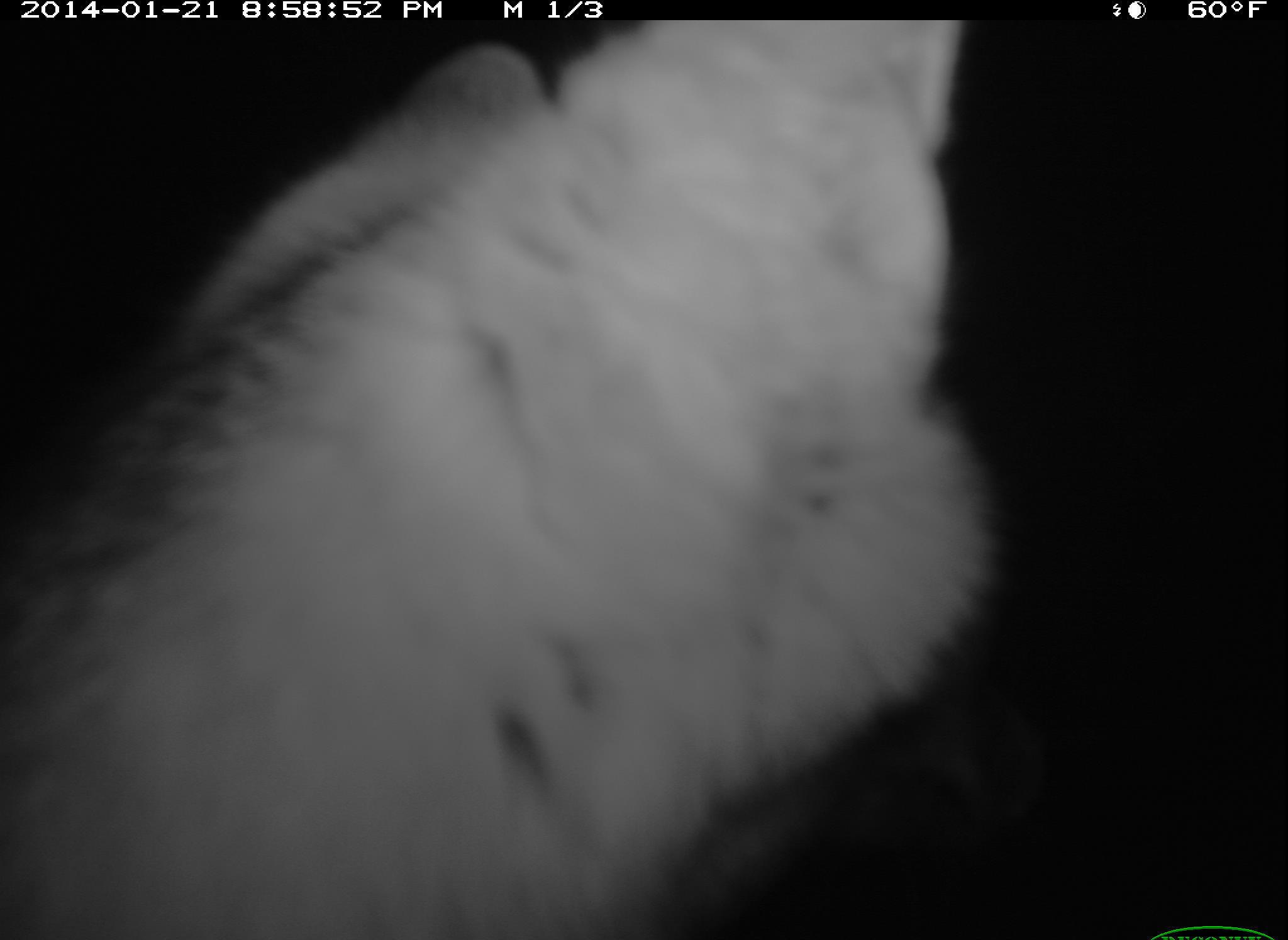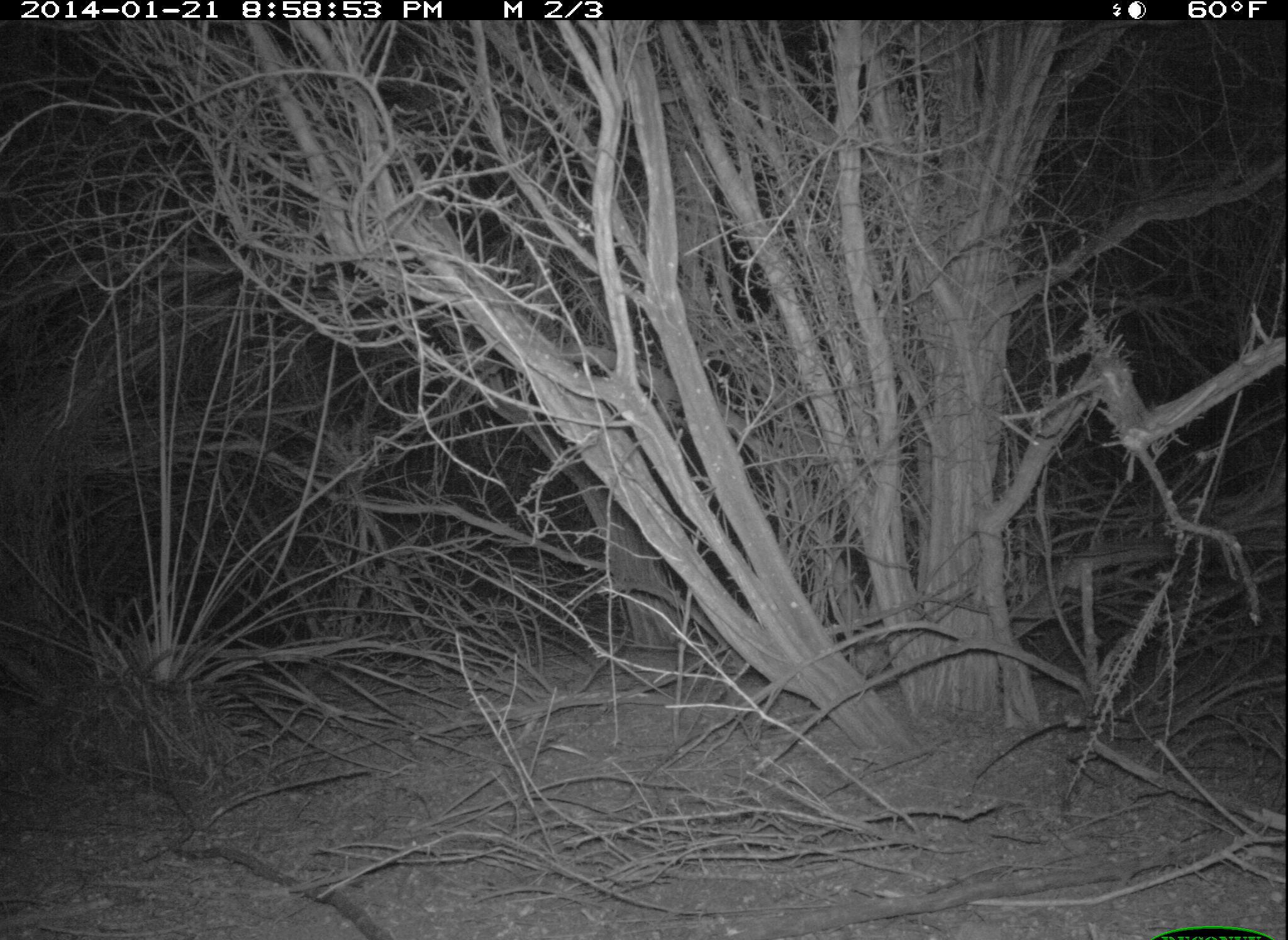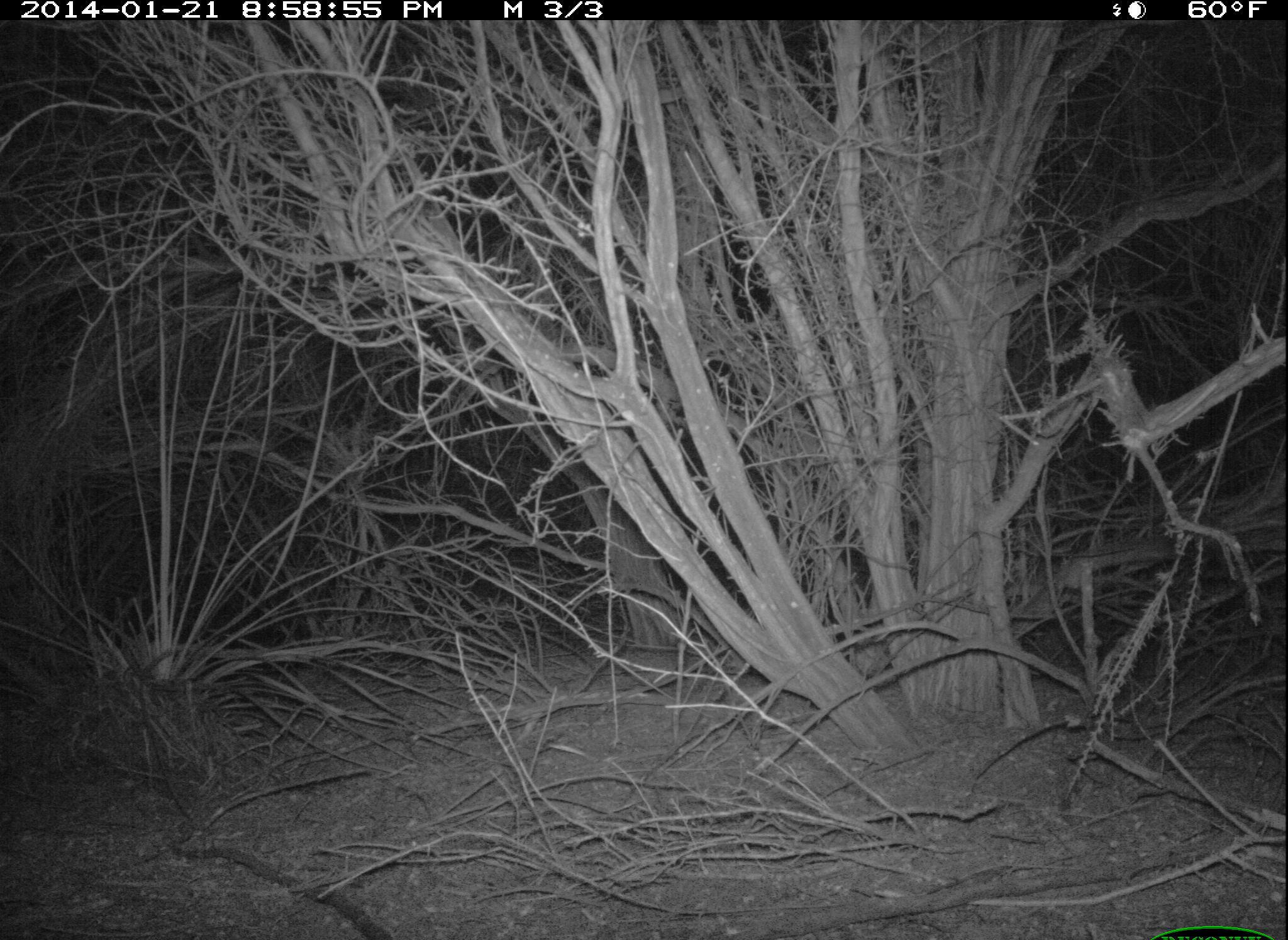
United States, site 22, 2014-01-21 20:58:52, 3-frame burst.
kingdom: Animalia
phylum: Chordata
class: Mammalia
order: Carnivora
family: Canidae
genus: Urocyon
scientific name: Urocyon cinereoargenteus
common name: gray fox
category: fox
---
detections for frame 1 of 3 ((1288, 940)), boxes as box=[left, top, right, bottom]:
fox: box=[0, 21, 1002, 939]